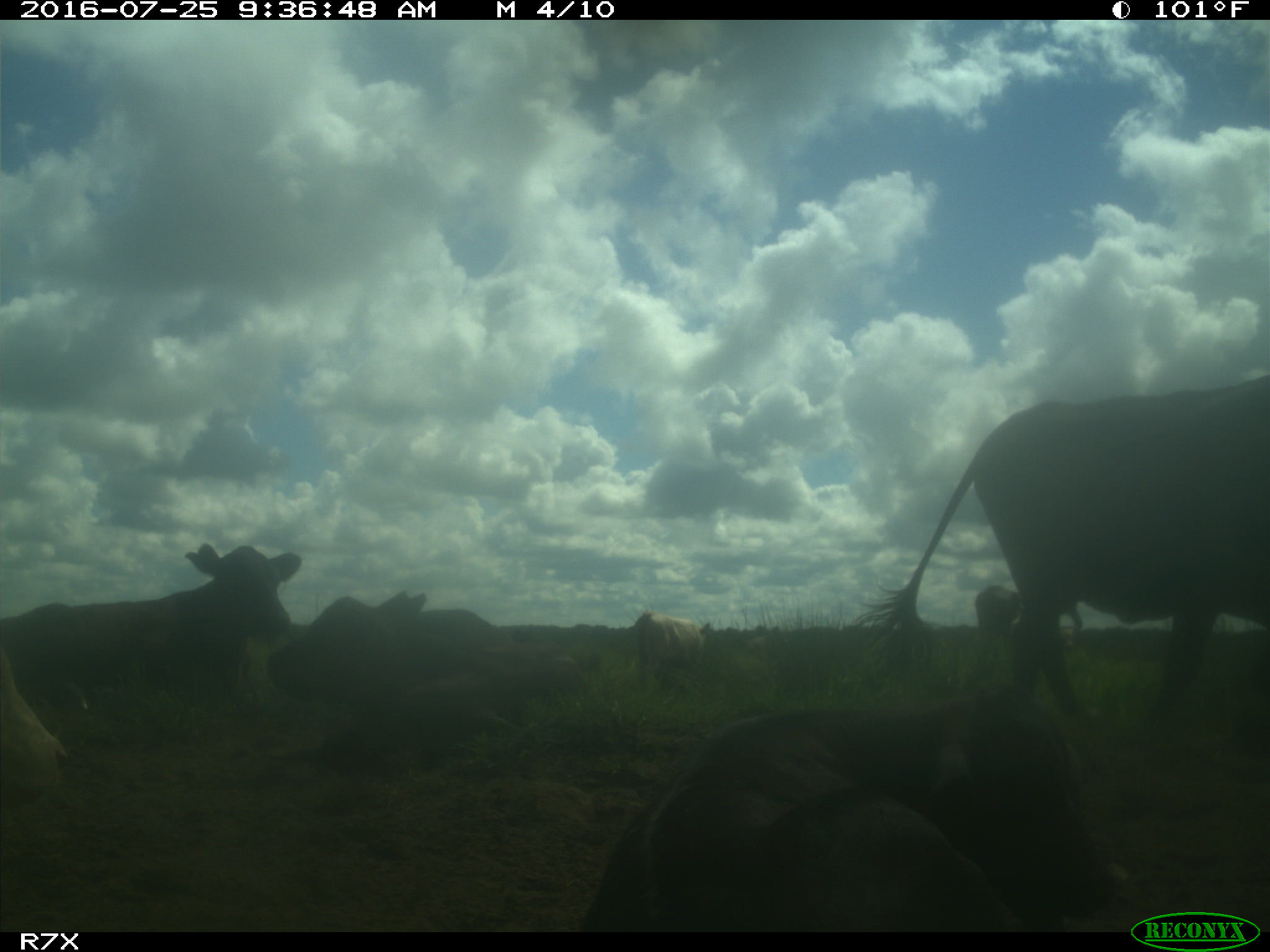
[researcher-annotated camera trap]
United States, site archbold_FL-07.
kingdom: Animalia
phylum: Chordata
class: Mammalia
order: Artiodactyla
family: Bovidae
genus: Bos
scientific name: Bos taurus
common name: domestic cow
Bos taurus (domestic cow).